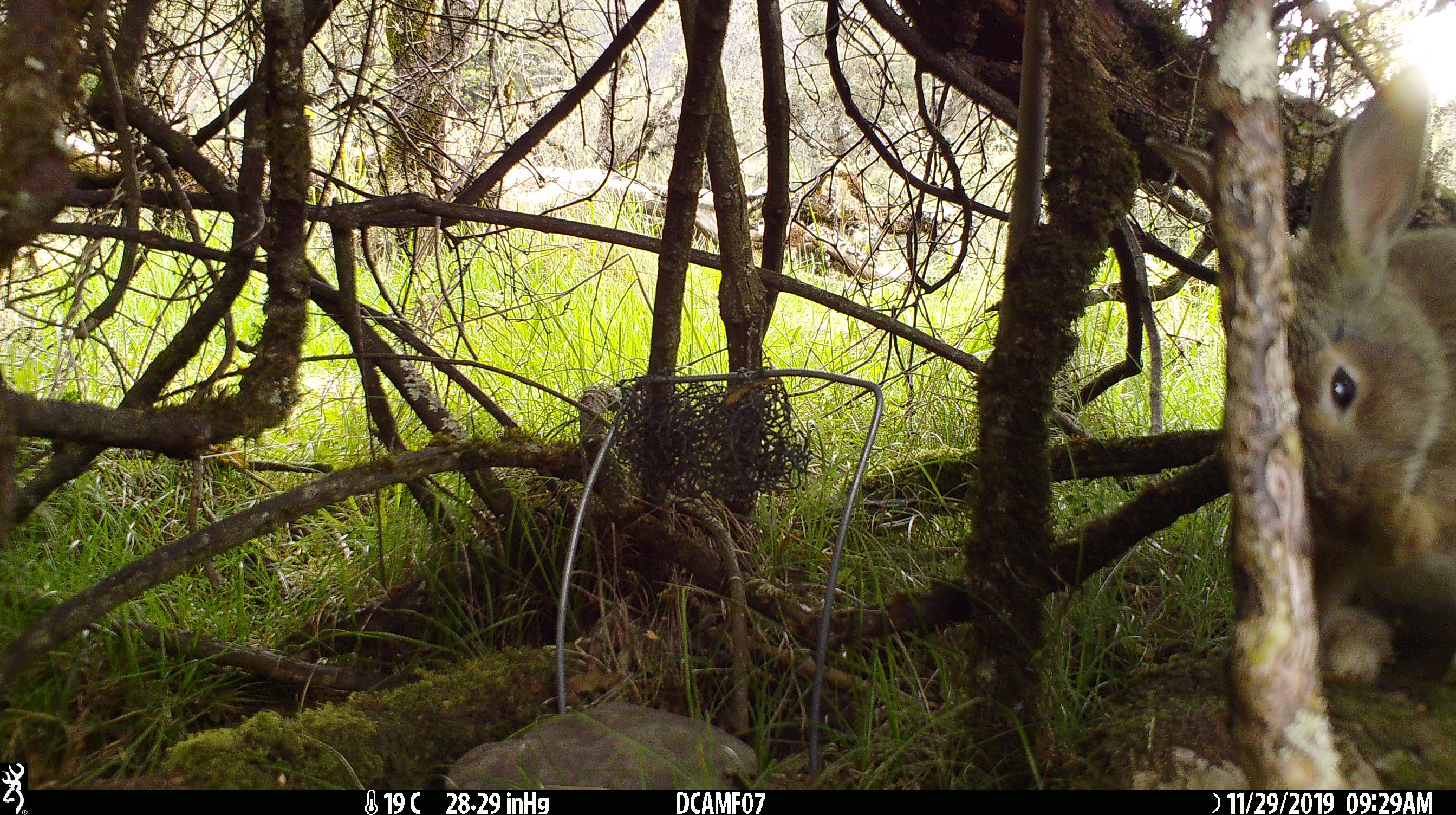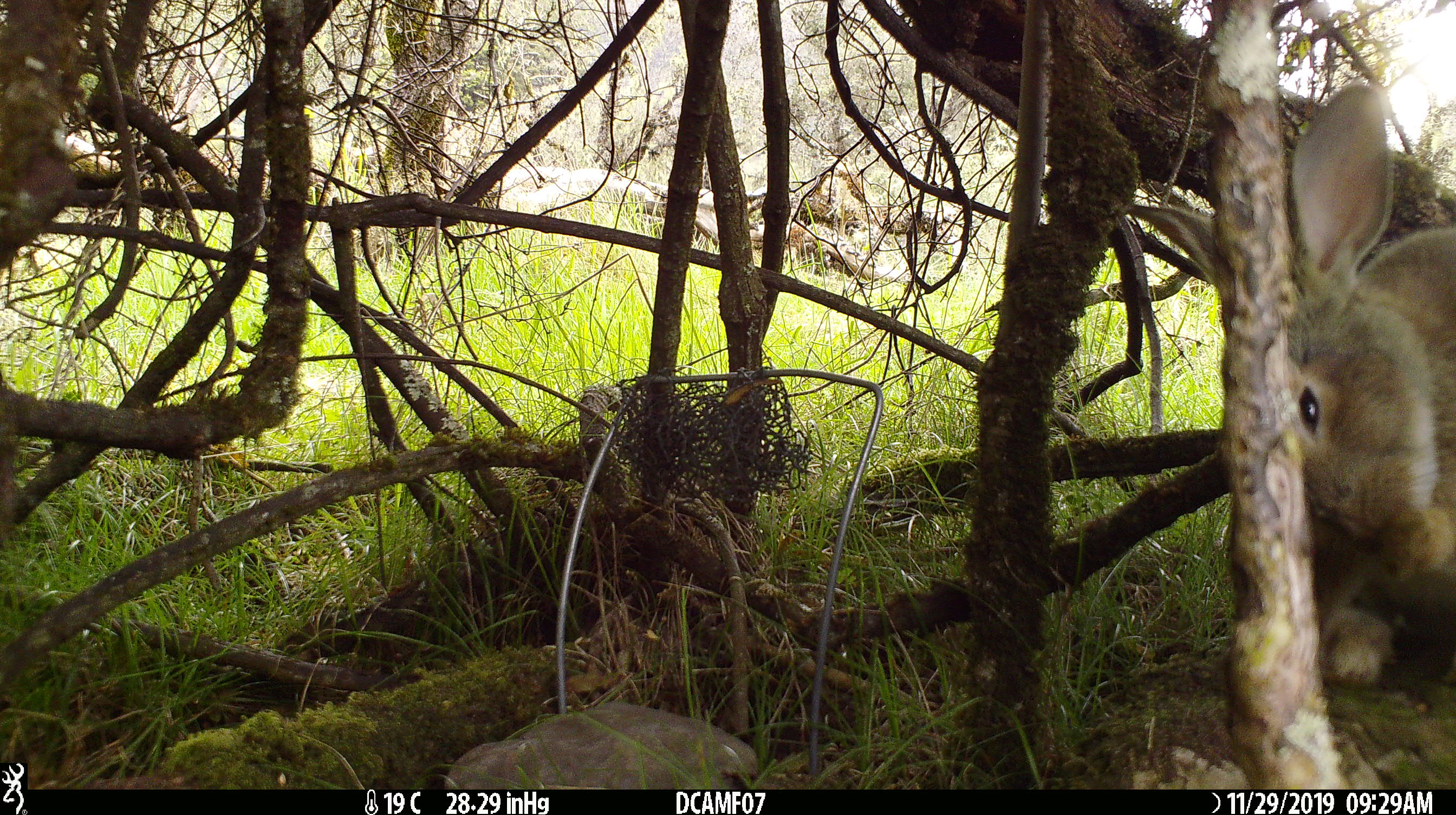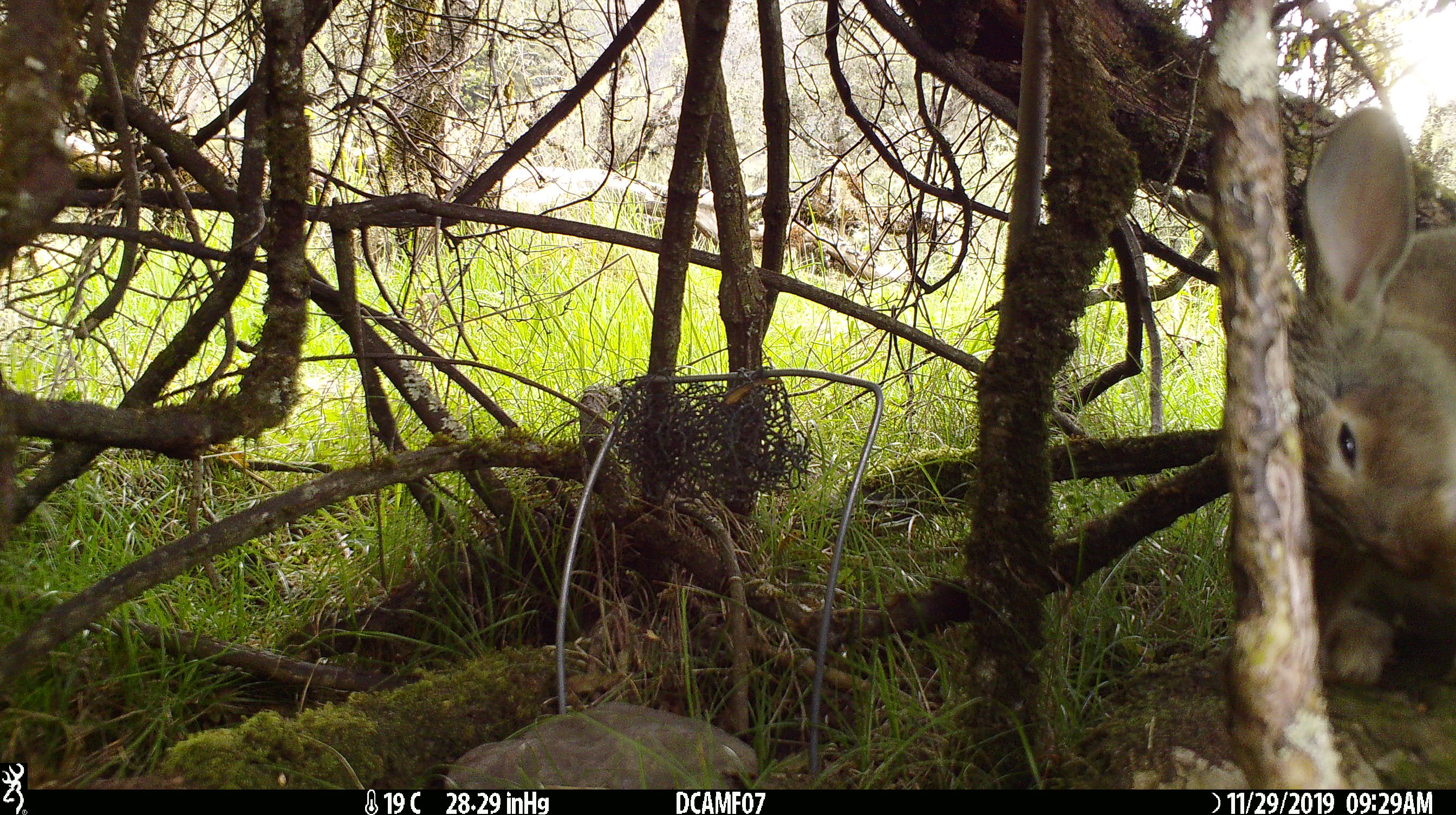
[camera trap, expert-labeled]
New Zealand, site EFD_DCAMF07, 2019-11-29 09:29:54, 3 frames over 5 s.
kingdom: Animalia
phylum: Chordata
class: Mammalia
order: Lagomorpha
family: Leporidae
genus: Oryctolagus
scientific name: Oryctolagus cuniculus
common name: european rabbit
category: rabbit